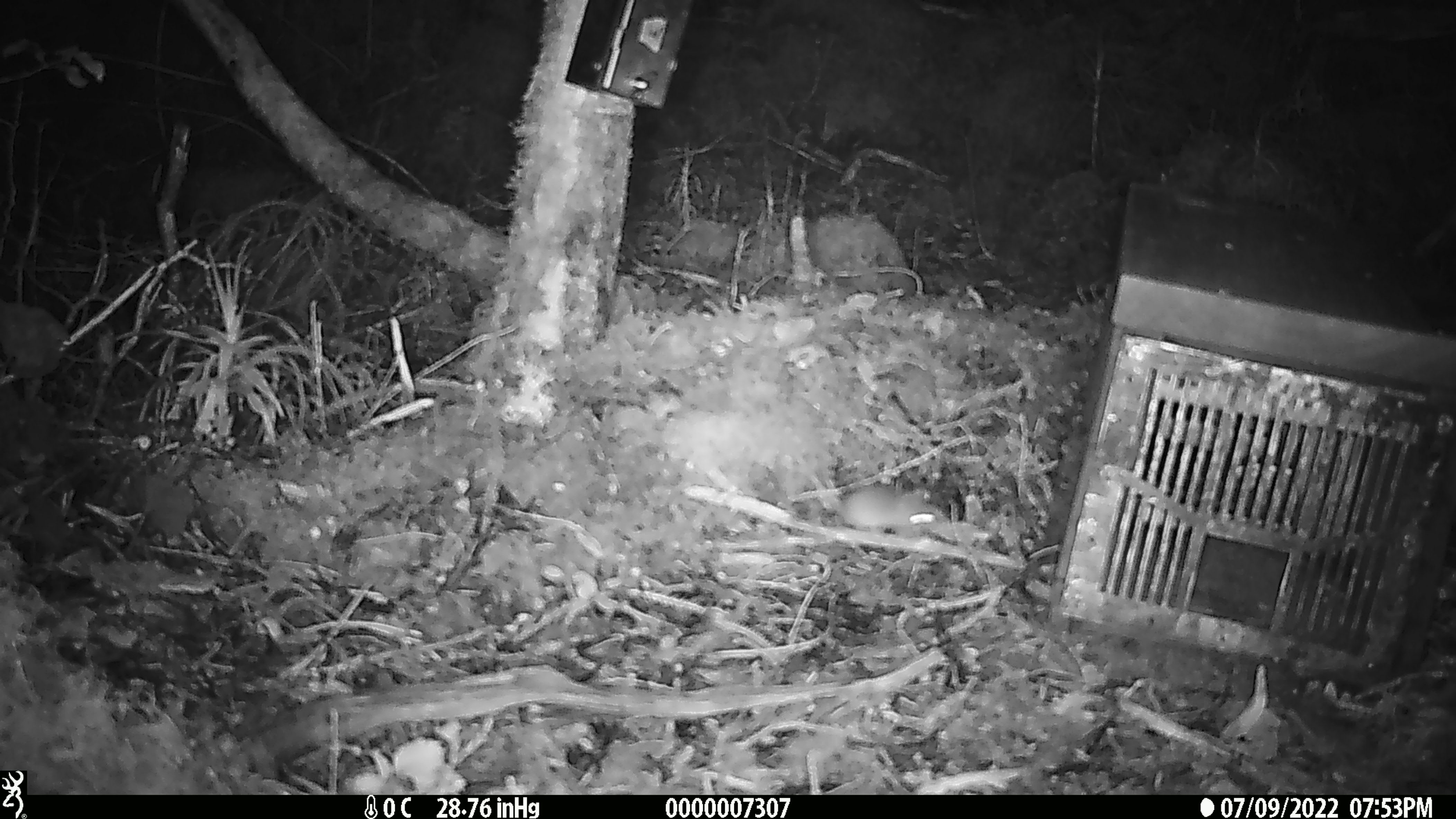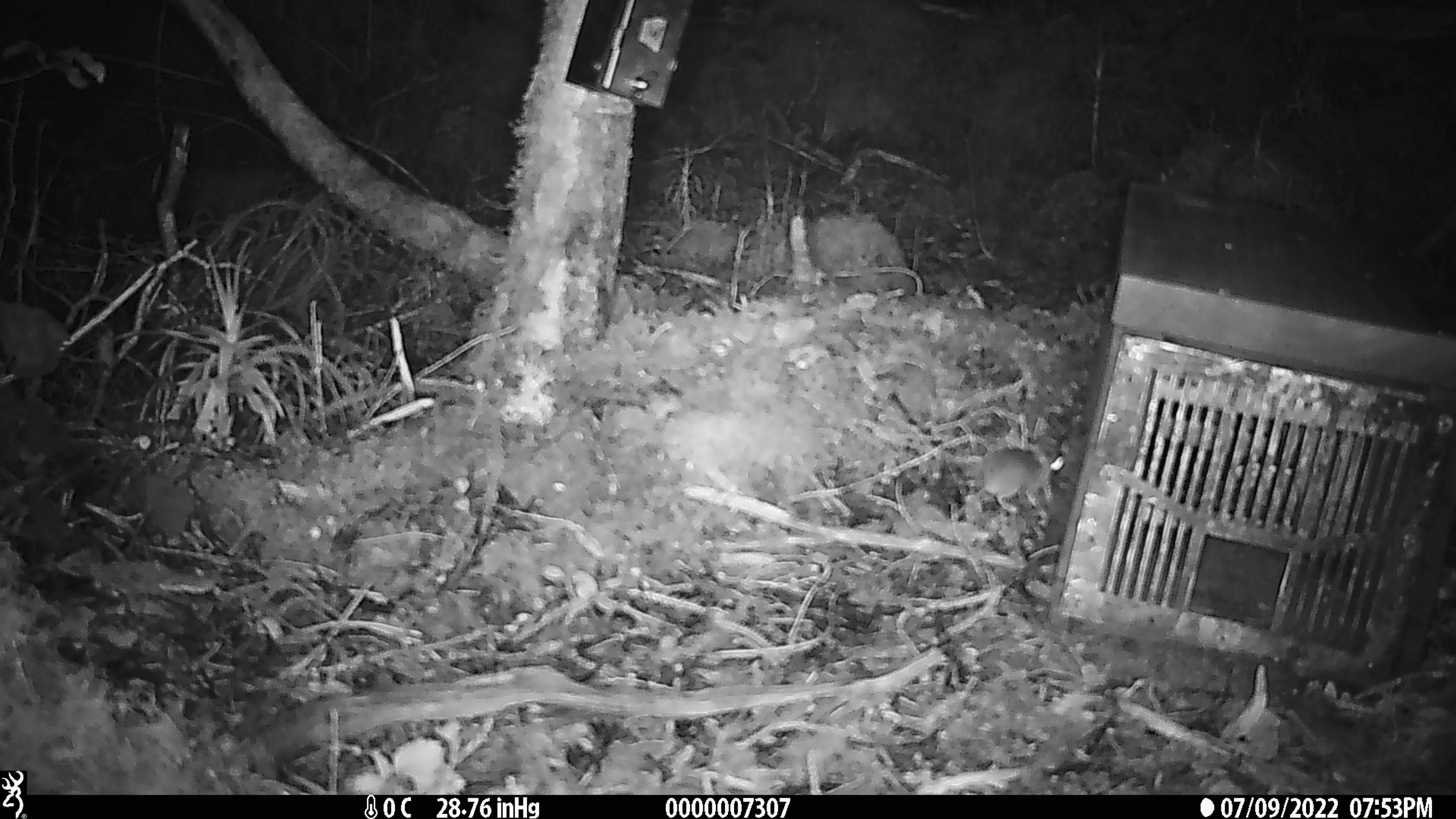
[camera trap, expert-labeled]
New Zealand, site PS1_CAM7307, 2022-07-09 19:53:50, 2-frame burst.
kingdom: Animalia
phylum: Chordata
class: Mammalia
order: Rodentia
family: Muridae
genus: Mus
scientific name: Mus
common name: mouse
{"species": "mouse (Mus)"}